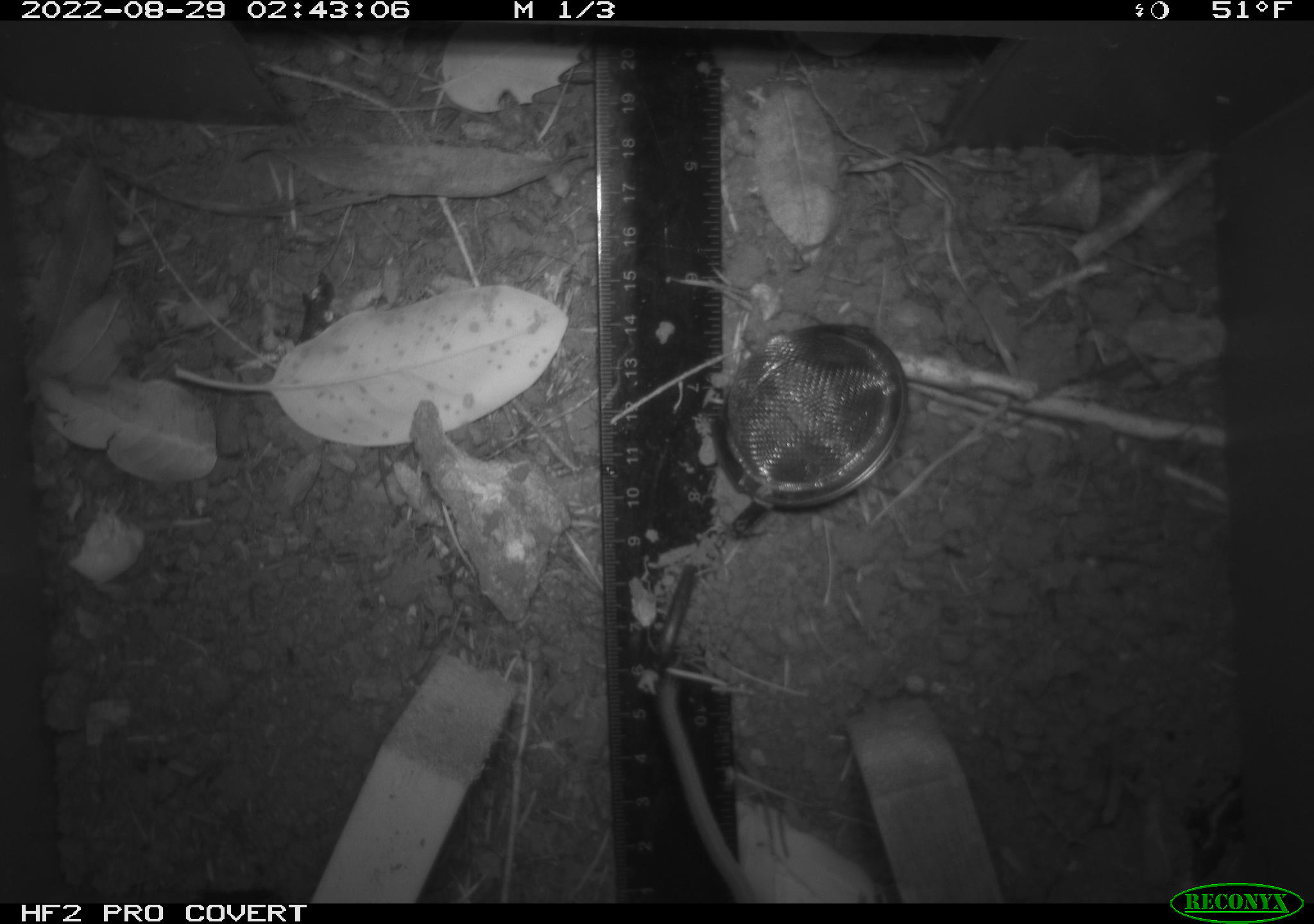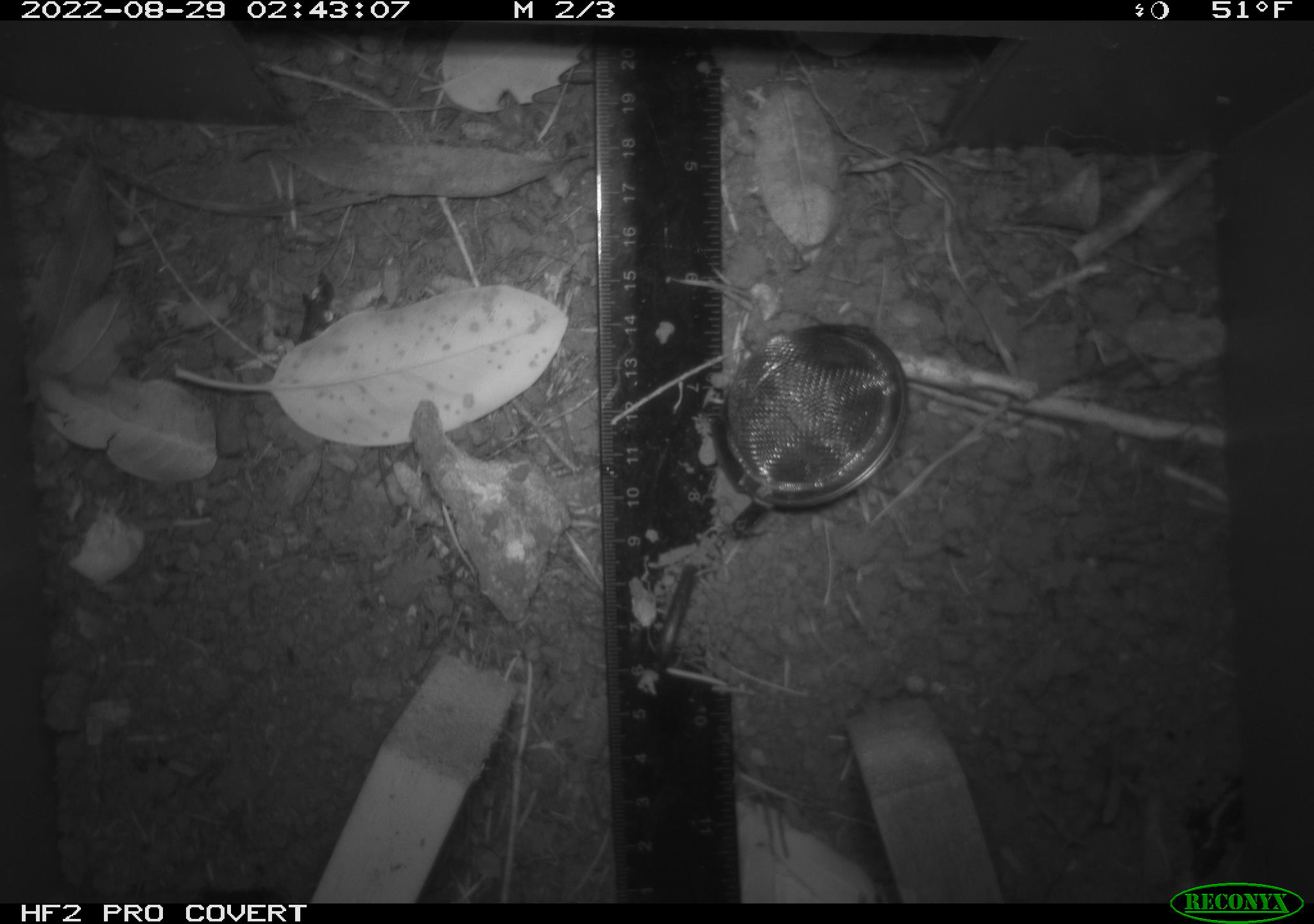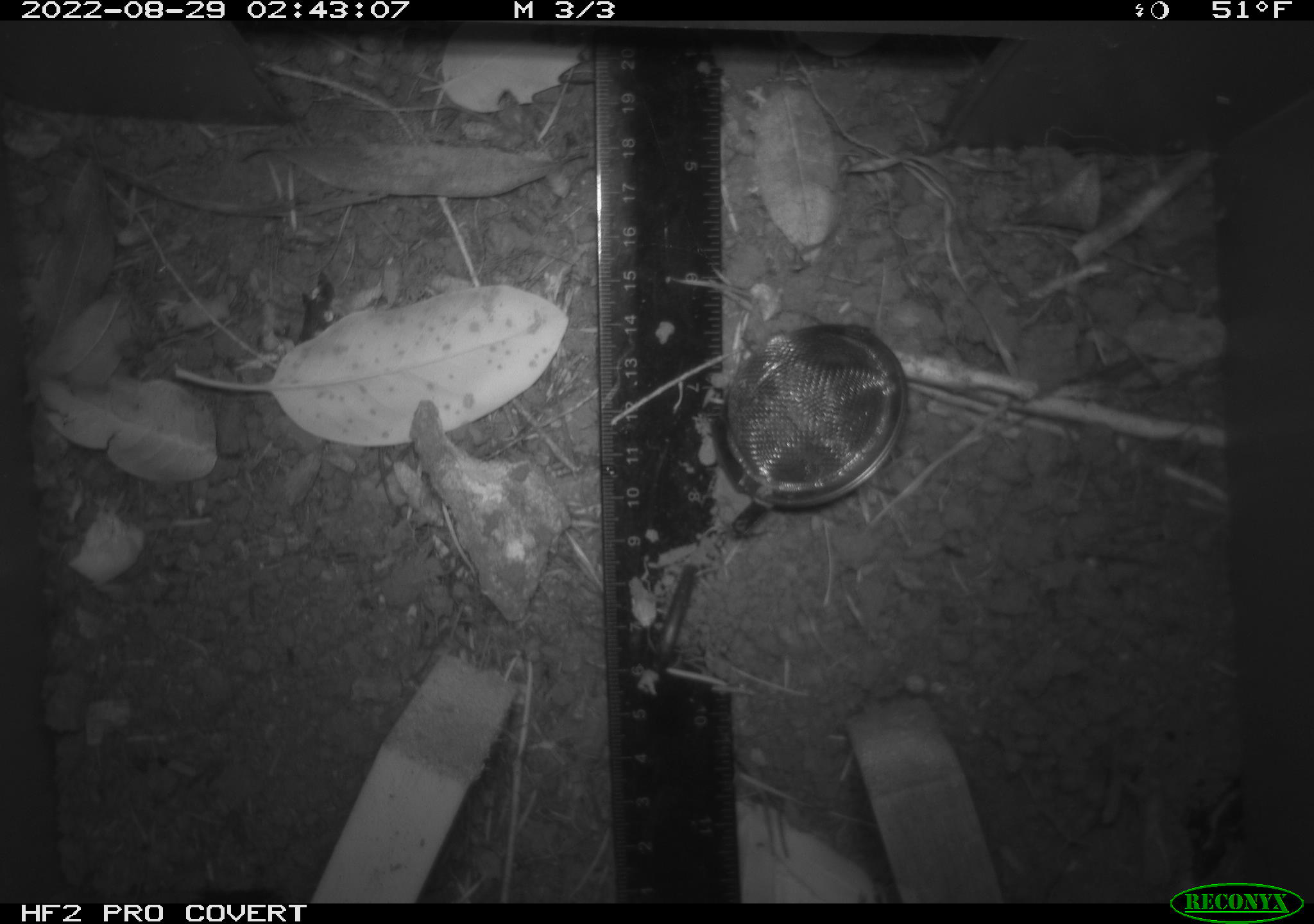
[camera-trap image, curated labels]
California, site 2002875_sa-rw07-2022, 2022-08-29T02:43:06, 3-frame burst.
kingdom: Animalia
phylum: Chordata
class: Mammalia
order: Rodentia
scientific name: Rodentia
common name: mouse species